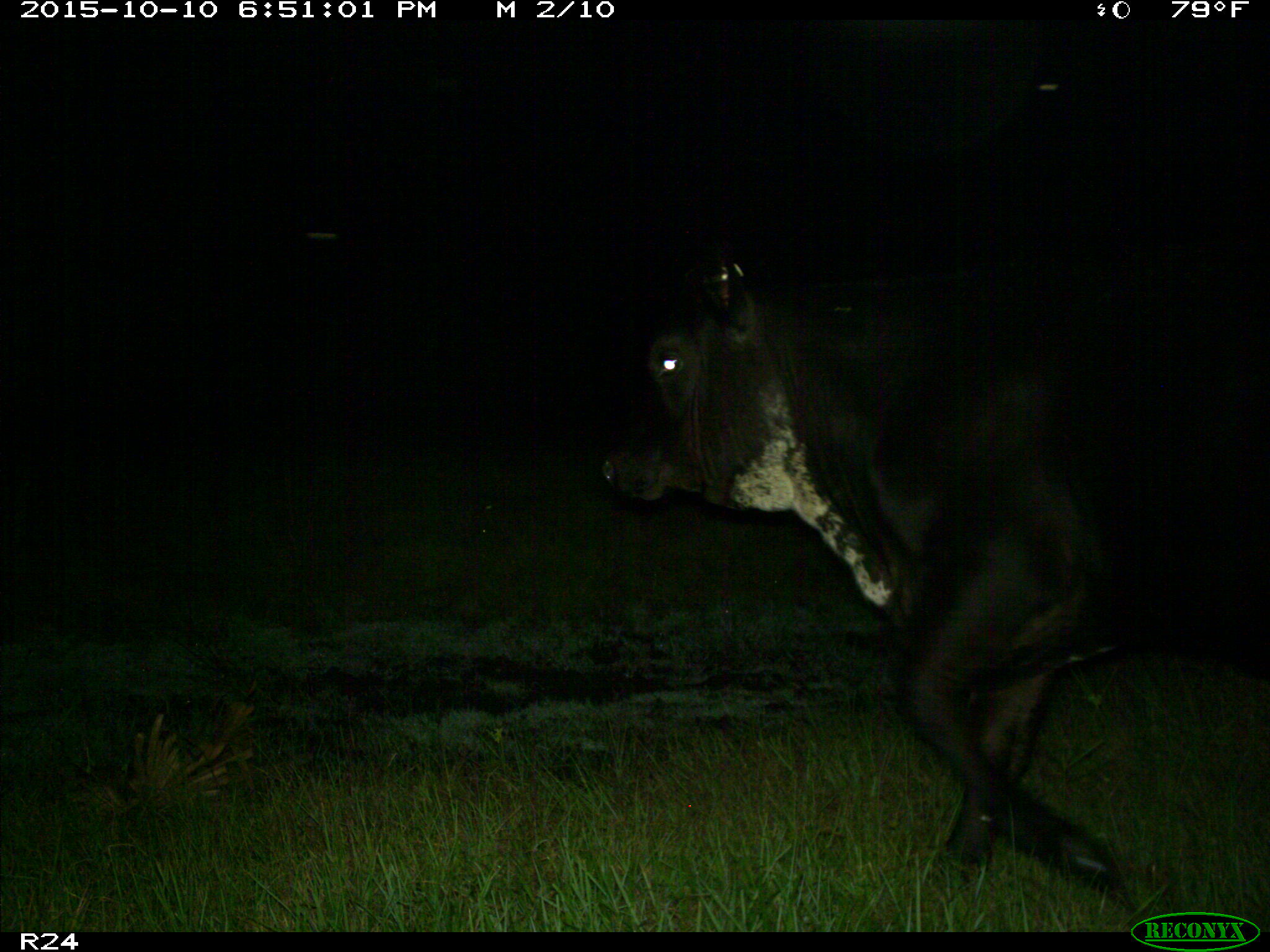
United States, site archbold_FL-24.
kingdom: Animalia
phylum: Chordata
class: Mammalia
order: Artiodactyla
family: Bovidae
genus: Bos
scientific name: Bos taurus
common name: domestic cow